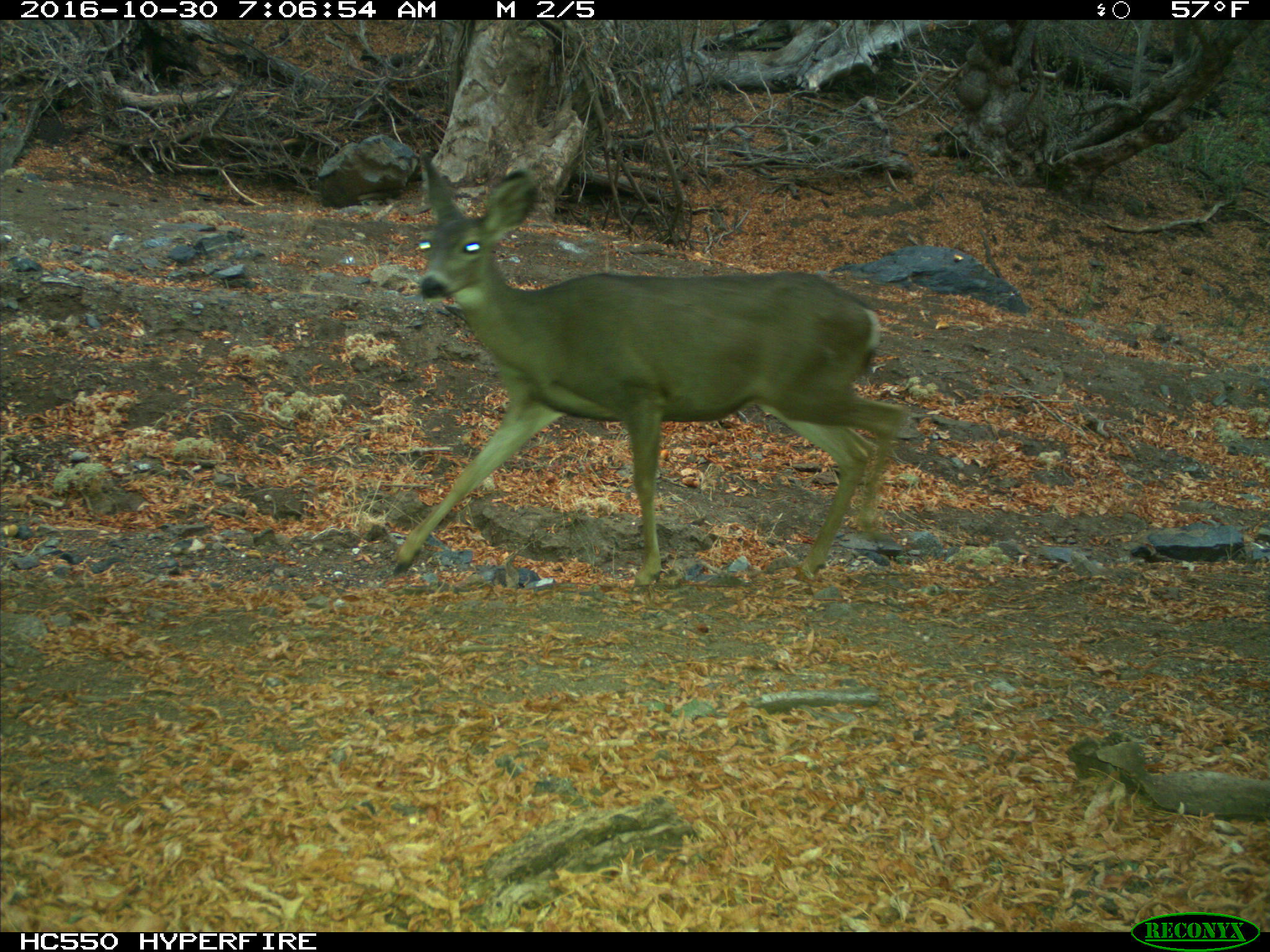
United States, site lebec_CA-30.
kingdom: Animalia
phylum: Chordata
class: Mammalia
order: Artiodactyla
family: Cervidae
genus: Odocoileus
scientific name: Odocoileus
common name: deer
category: unidentified deer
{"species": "unidentified deer (deer) (Odocoileus)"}